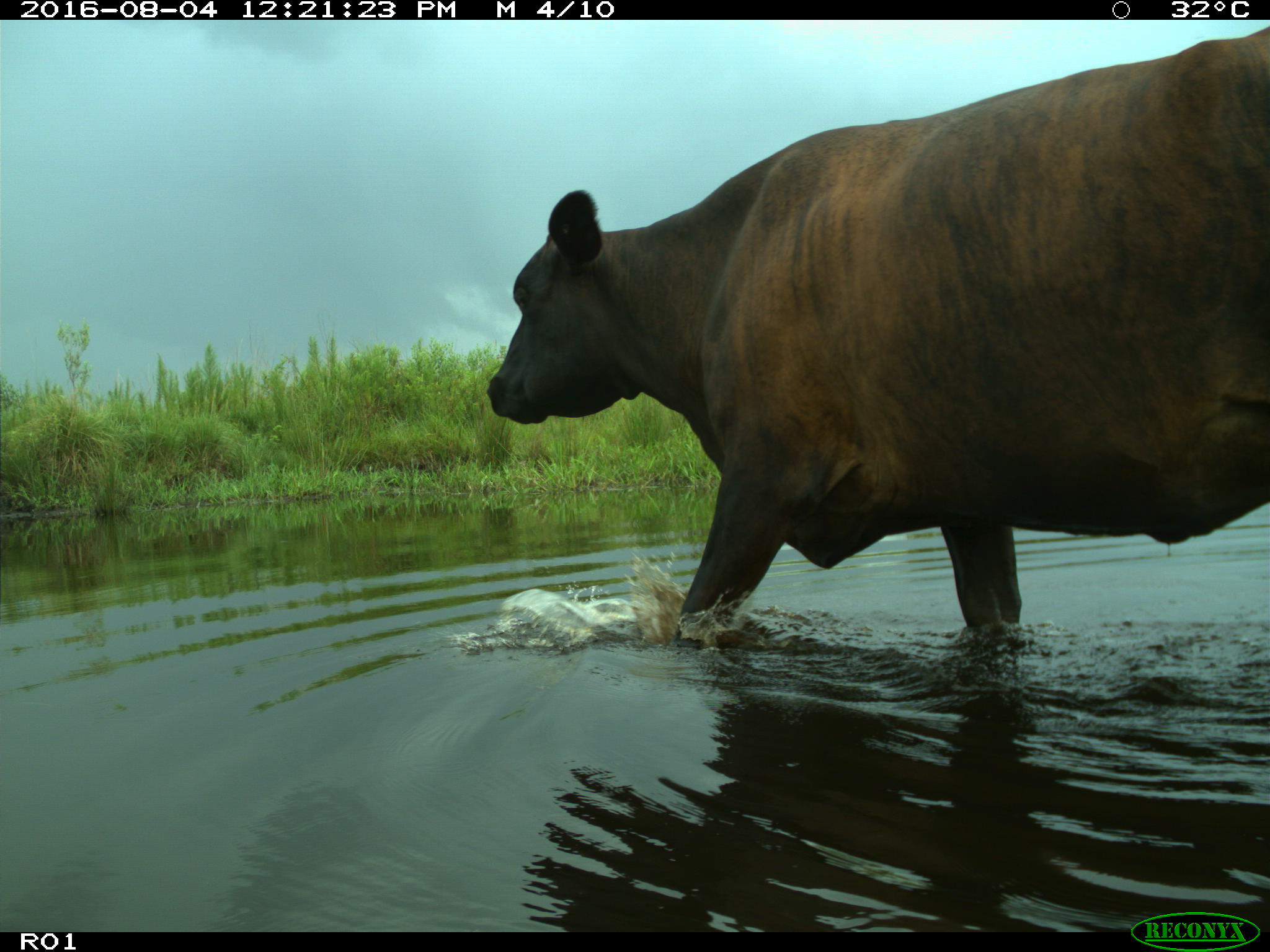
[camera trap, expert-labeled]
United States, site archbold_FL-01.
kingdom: Animalia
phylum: Chordata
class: Mammalia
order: Artiodactyla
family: Bovidae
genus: Bos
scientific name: Bos taurus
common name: domestic cow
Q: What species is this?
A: Bos taurus (domestic cow).